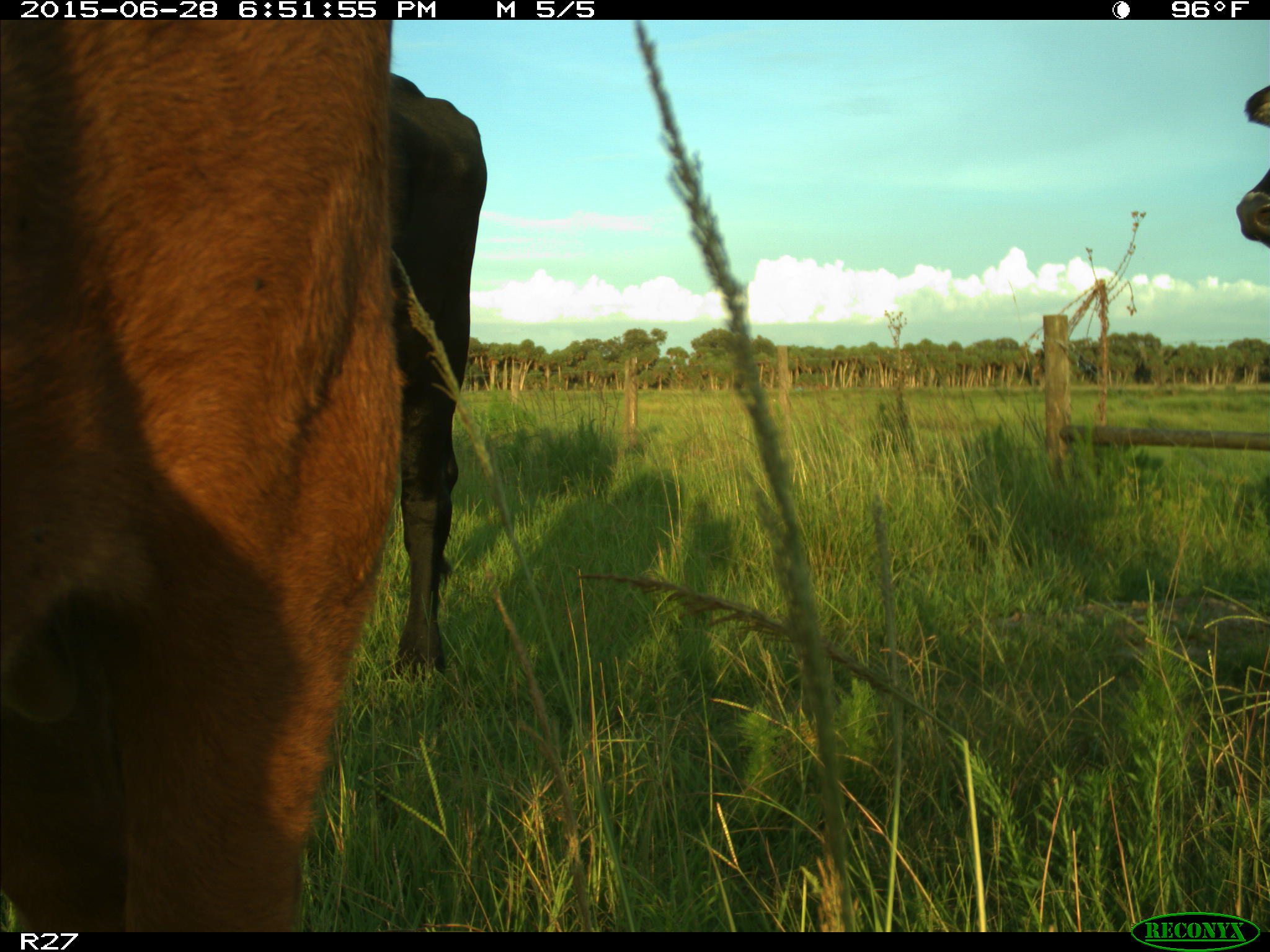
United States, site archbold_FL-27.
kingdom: Animalia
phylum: Chordata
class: Mammalia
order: Artiodactyla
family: Bovidae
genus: Bos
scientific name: Bos taurus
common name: domestic cow